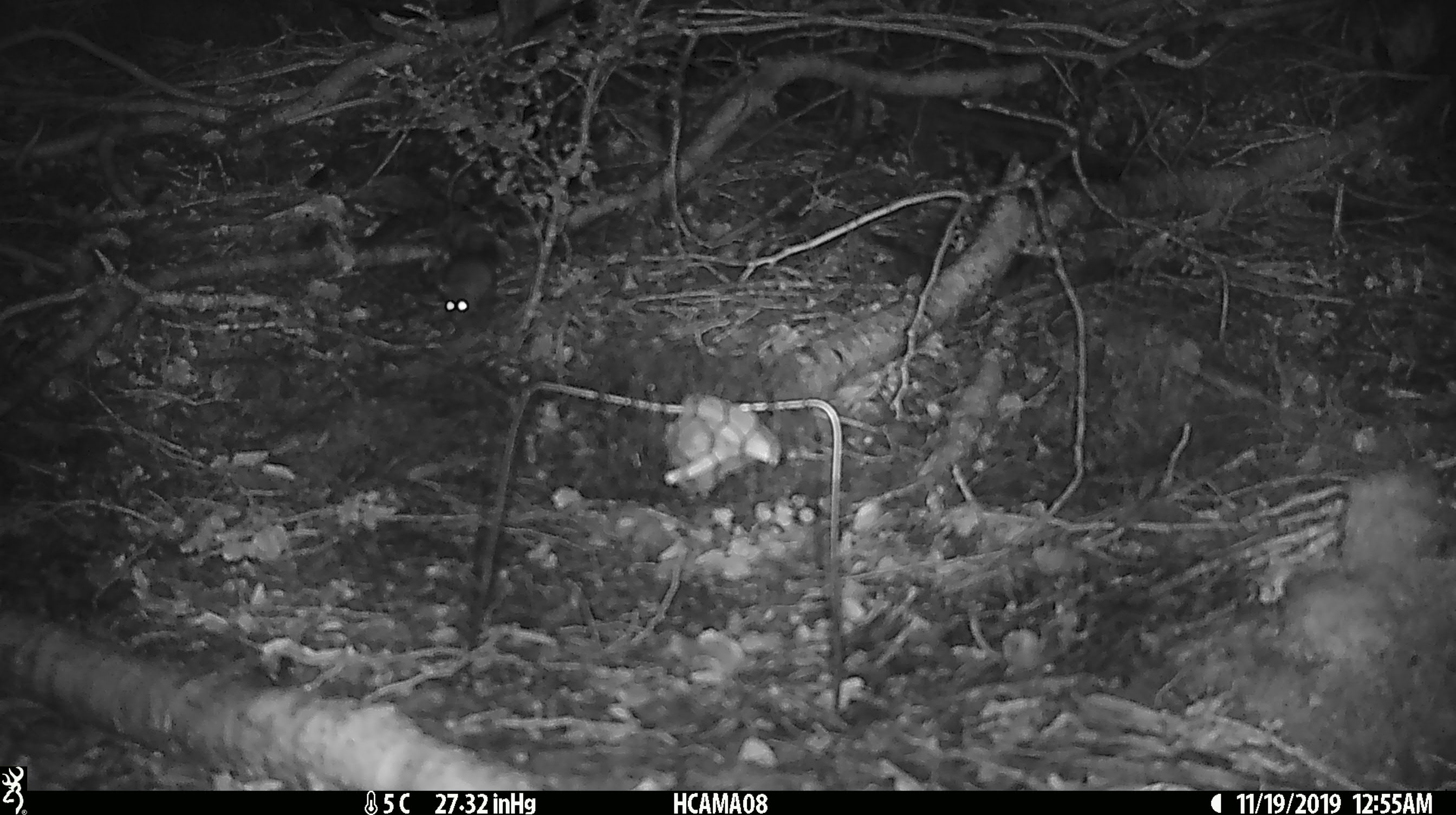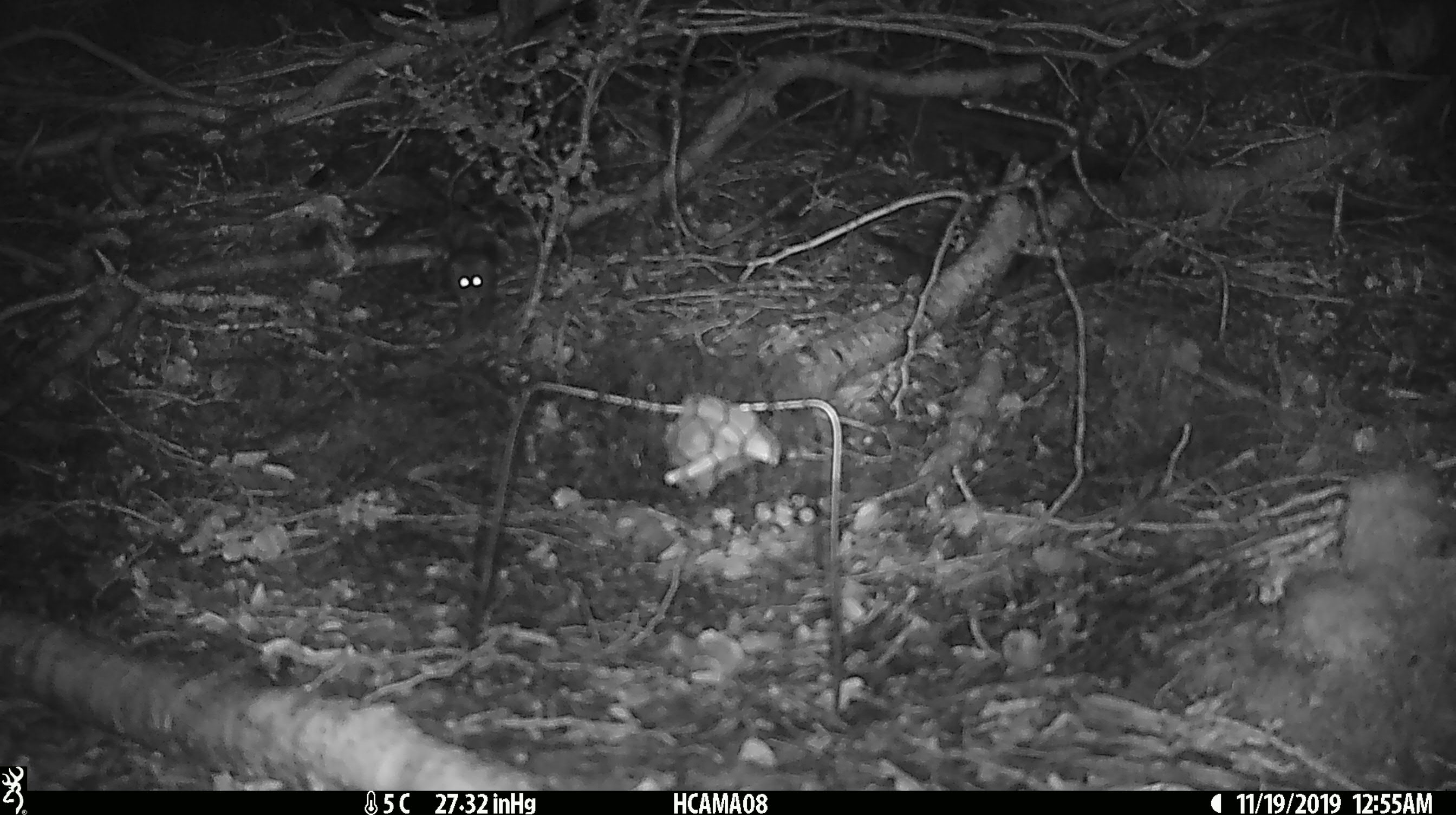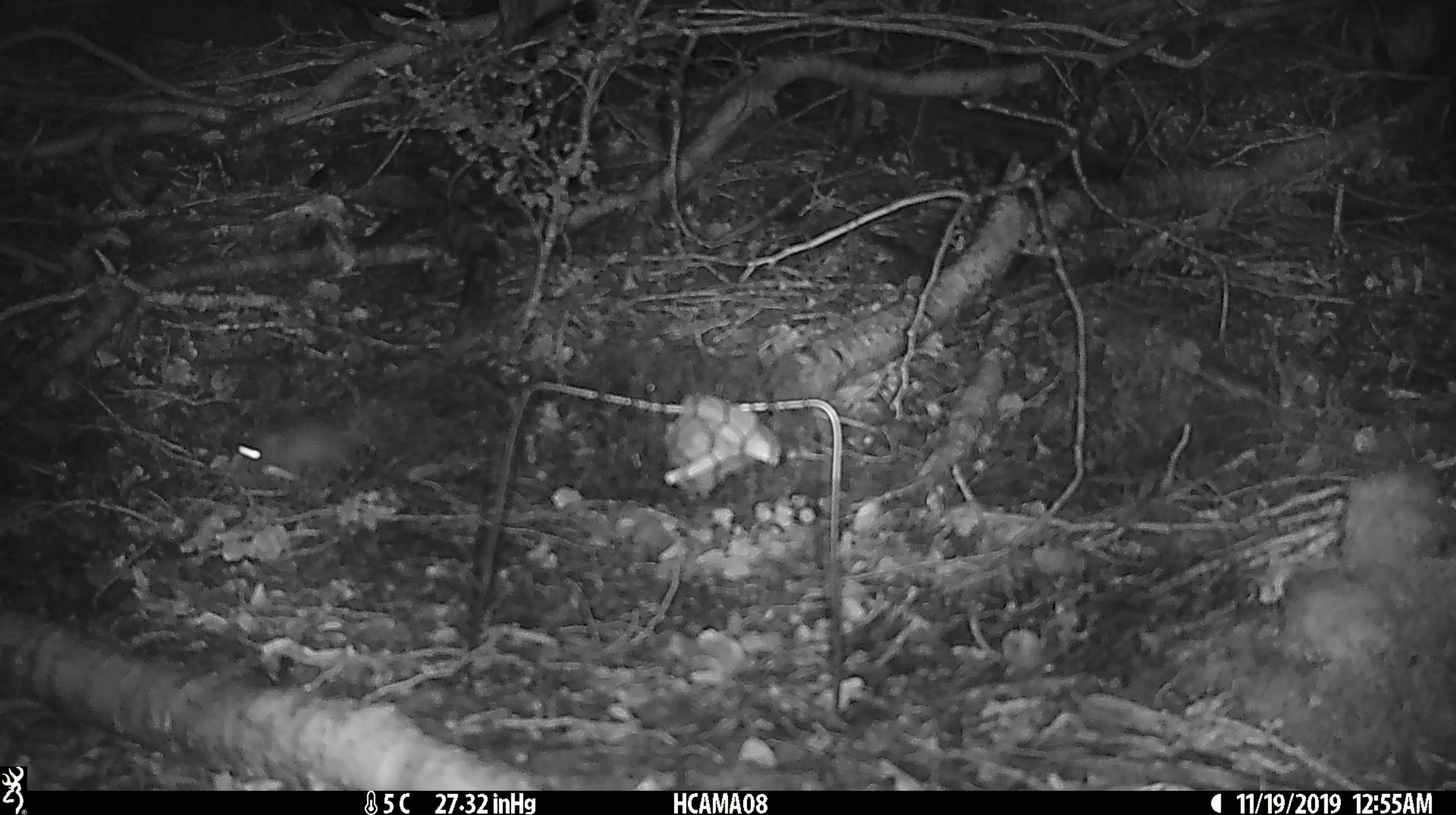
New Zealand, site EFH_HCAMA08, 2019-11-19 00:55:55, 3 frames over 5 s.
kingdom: Animalia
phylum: Chordata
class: Mammalia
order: Rodentia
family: Muridae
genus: Mus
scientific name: Mus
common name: mouse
Mouse (Mus).